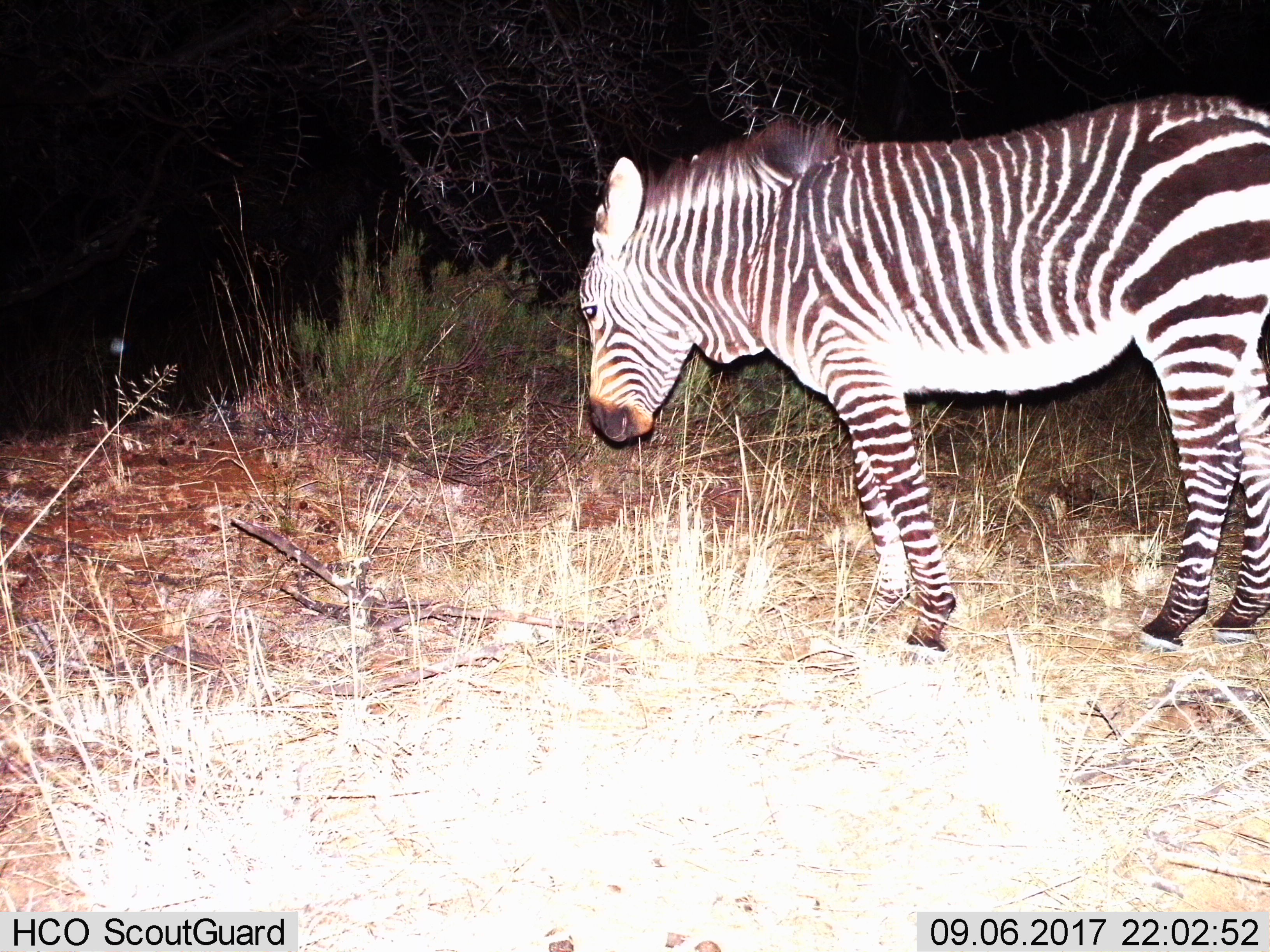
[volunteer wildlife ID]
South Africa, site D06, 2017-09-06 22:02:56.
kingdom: Animalia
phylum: Chordata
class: Mammalia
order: Perissodactyla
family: Equidae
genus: Equus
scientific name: Equus zebra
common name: mountain zebra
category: zebramountain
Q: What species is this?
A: Zebramountain (mountain zebra) (Equus zebra).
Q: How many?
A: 1.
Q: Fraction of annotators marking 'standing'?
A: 89%.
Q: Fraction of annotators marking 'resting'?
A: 0%.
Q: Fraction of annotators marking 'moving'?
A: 0%.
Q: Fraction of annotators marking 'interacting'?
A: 0%.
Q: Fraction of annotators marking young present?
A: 11%.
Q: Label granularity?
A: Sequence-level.